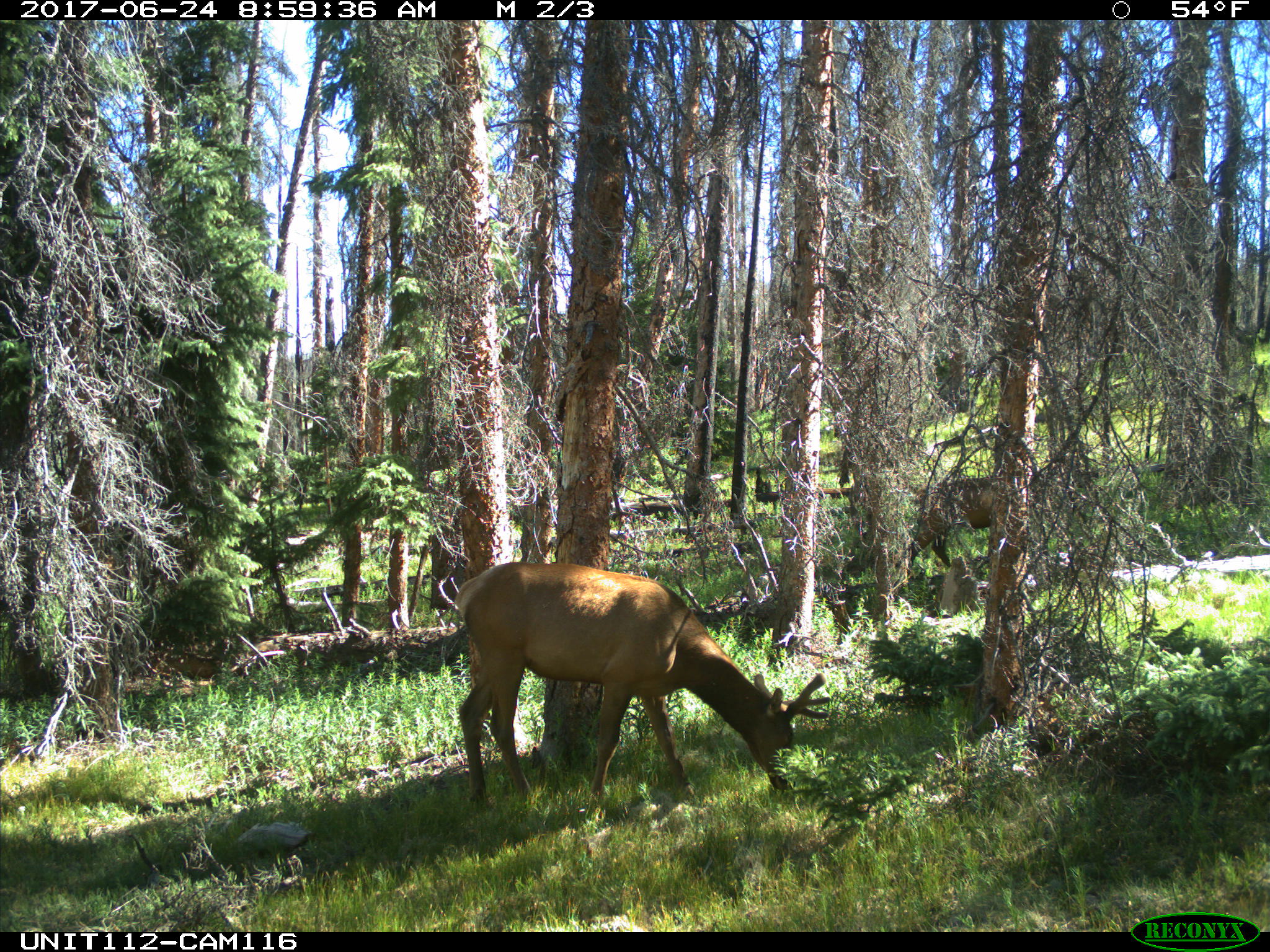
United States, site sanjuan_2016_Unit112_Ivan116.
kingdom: Animalia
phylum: Chordata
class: Mammalia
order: Artiodactyla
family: Cervidae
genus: Cervus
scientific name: Cervus elaphus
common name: red deer